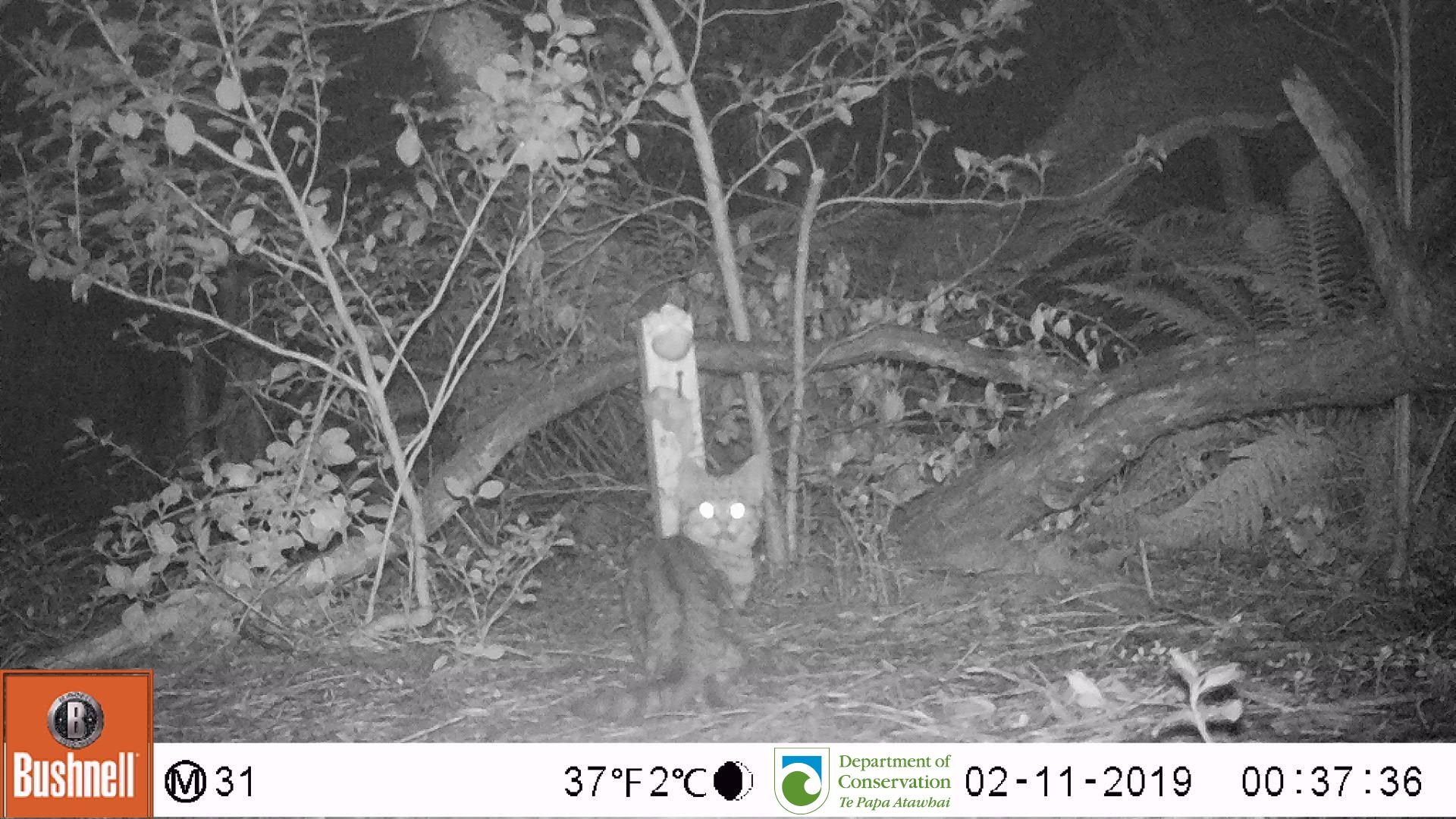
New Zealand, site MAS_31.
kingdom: Animalia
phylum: Chordata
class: Mammalia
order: Carnivora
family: Felidae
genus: Felis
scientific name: Felis catus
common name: domestic cat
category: cat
Cat (domestic cat) (Felis catus).